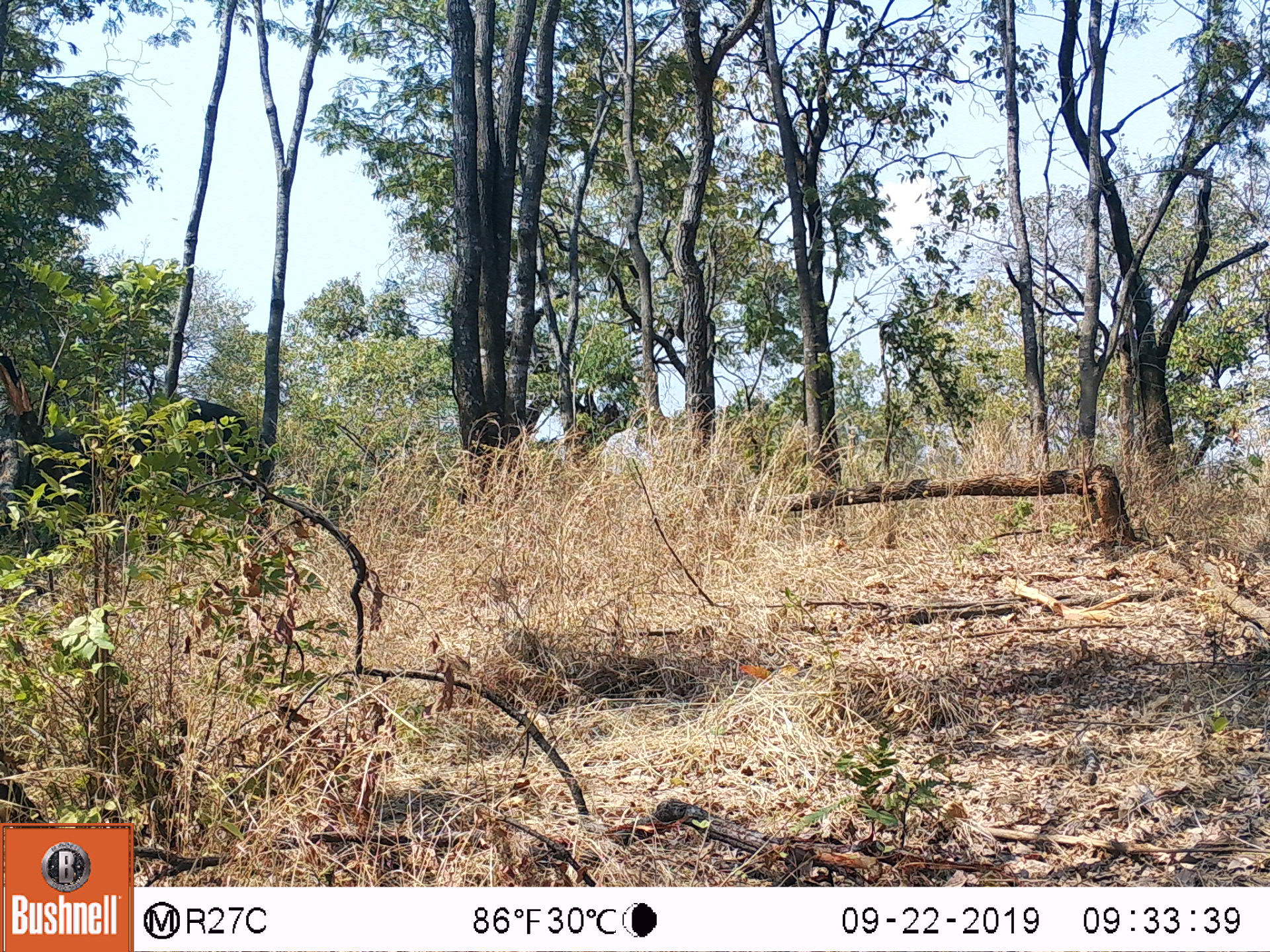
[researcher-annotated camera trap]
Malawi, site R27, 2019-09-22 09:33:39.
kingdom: Animalia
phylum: Chordata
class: Mammalia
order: Proboscidea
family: Elephantidae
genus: Loxodonta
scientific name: Loxodonta africana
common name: african savanna elephant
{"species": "african savanna elephant (Loxodonta africana)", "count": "1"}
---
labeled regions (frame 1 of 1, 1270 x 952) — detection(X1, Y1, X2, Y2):
african savanna elephant: detection(22, 391, 268, 553)